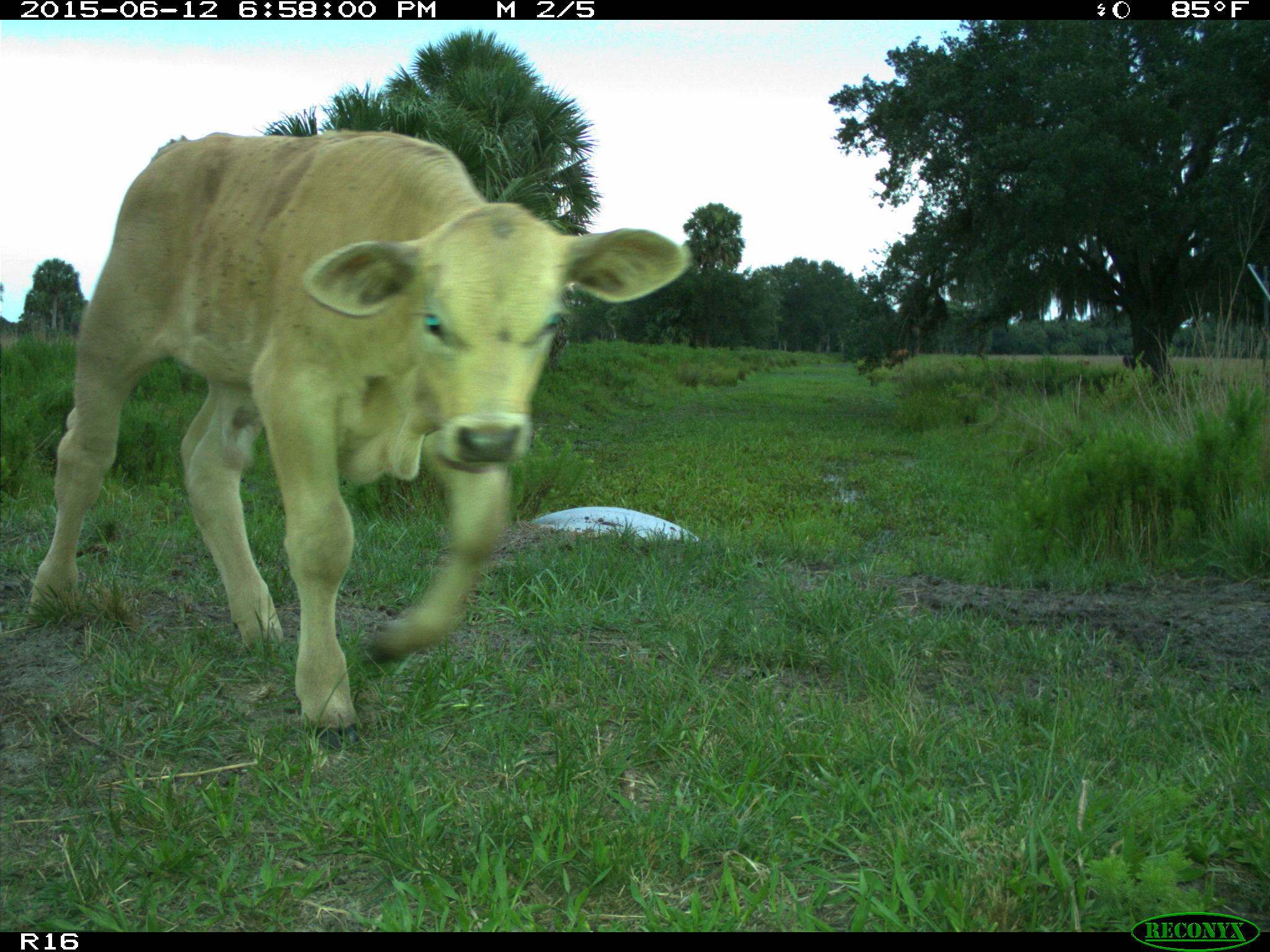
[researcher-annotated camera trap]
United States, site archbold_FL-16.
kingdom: Animalia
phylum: Chordata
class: Mammalia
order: Artiodactyla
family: Bovidae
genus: Bos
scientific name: Bos taurus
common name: domestic cow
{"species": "Bos taurus (domestic cow)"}